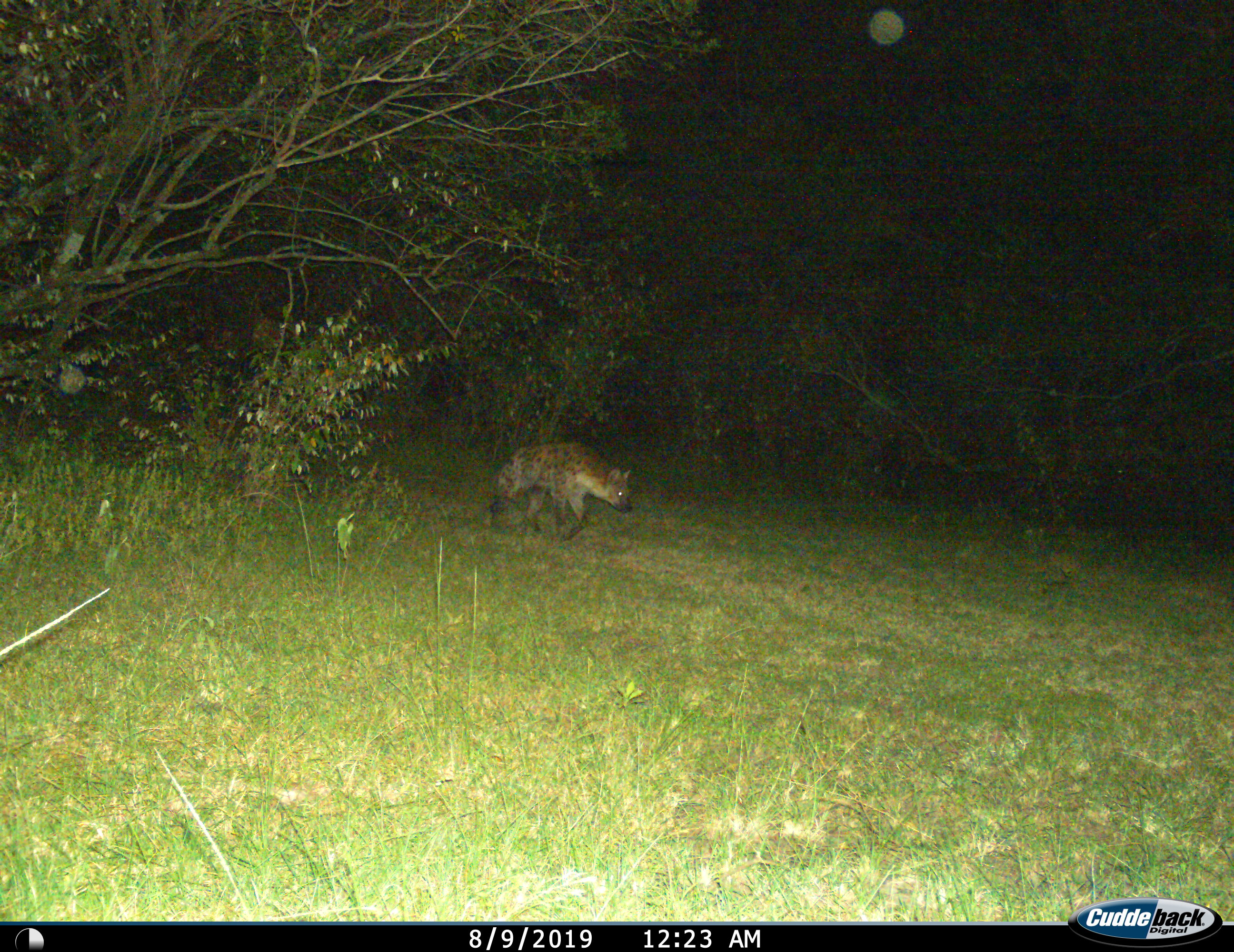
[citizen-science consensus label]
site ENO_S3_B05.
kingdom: Animalia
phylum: Chordata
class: Mammalia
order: Carnivora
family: Hyaenidae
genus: Crocuta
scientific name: Crocuta crocuta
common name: spotted hyena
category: hyenaspotted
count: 1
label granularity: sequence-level